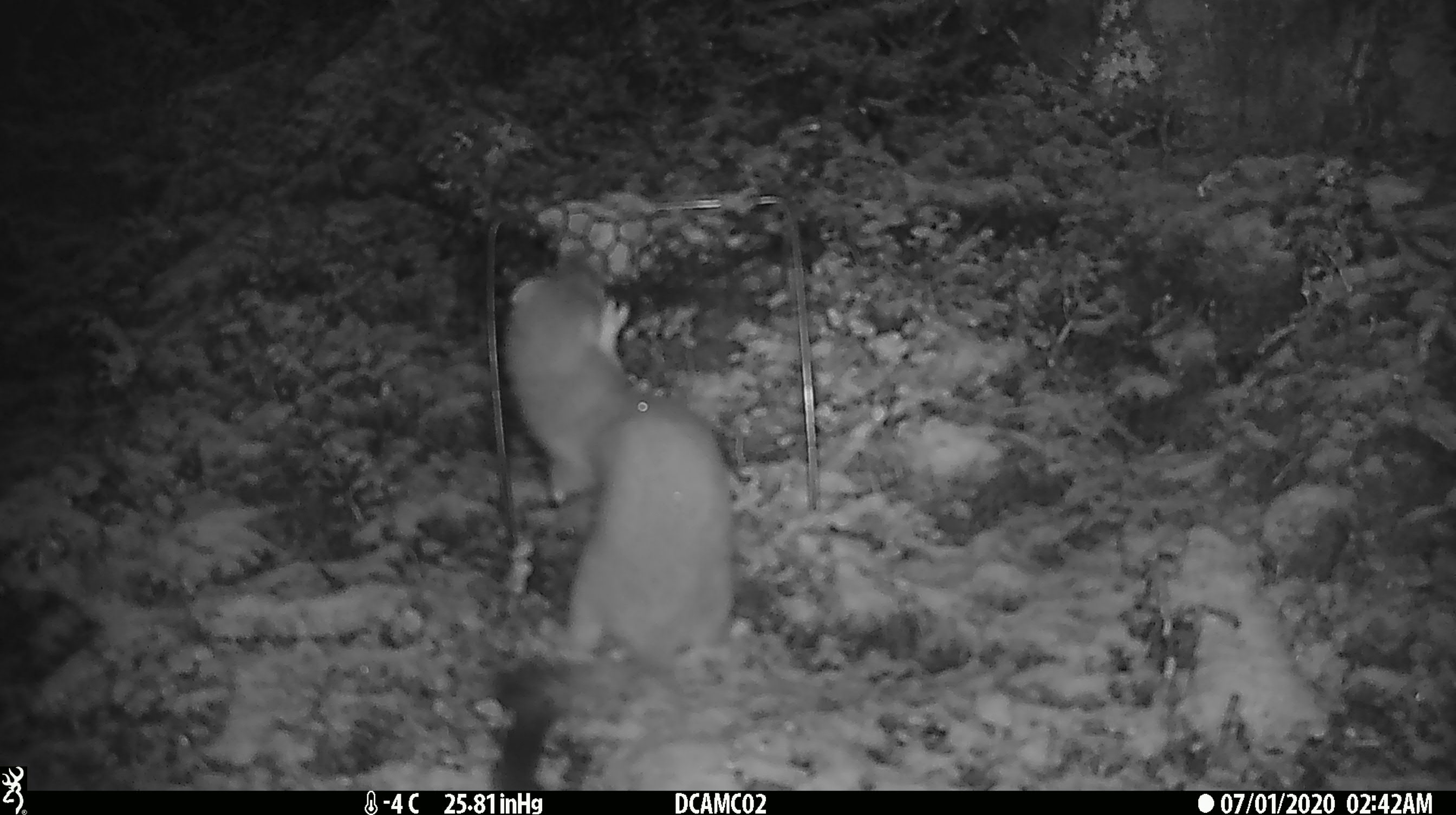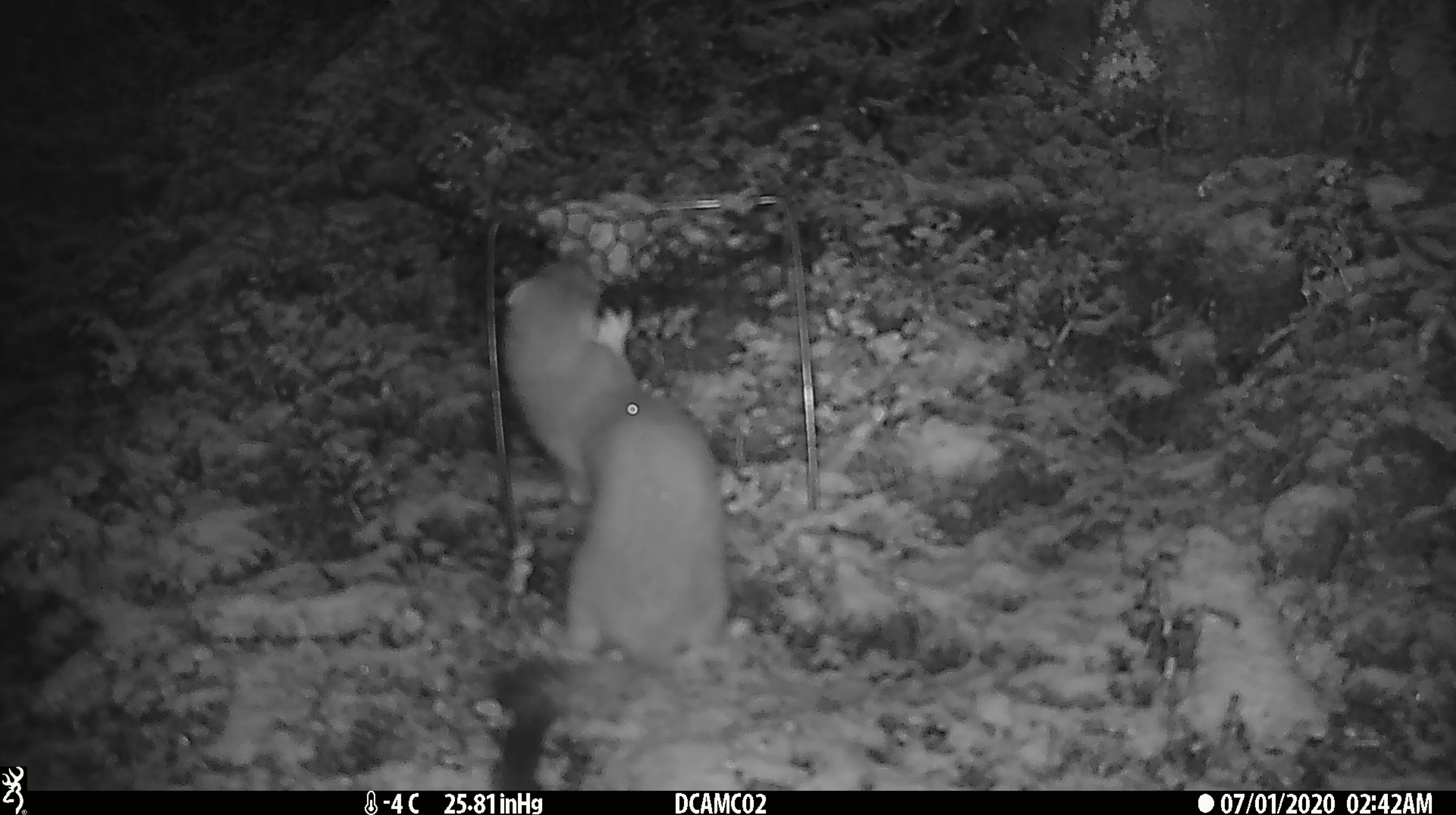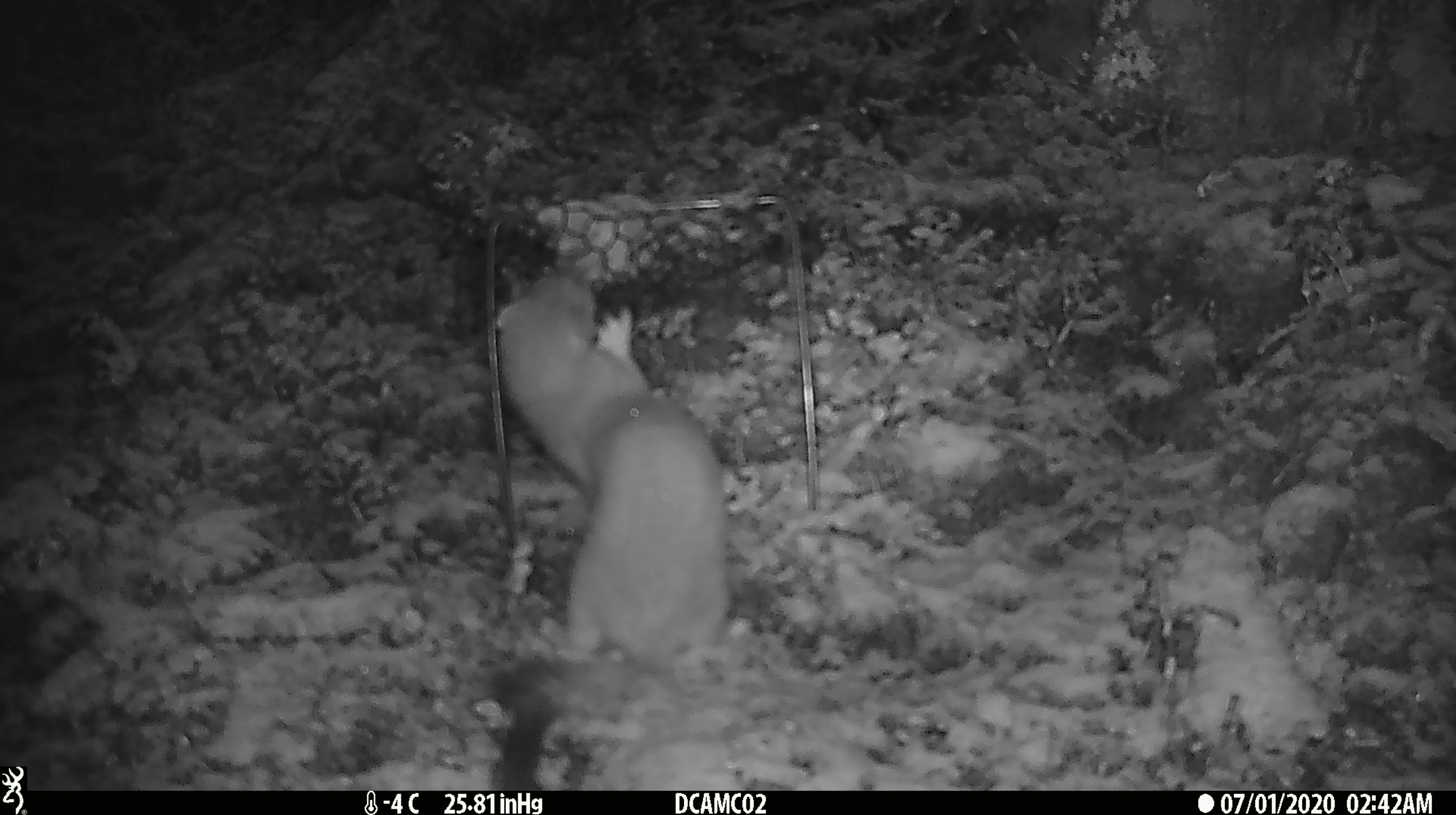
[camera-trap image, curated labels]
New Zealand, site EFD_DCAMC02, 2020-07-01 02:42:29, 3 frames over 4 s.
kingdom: Animalia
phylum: Chordata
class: Mammalia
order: Carnivora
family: Mustelidae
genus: Mustela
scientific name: Mustela erminea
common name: stoat